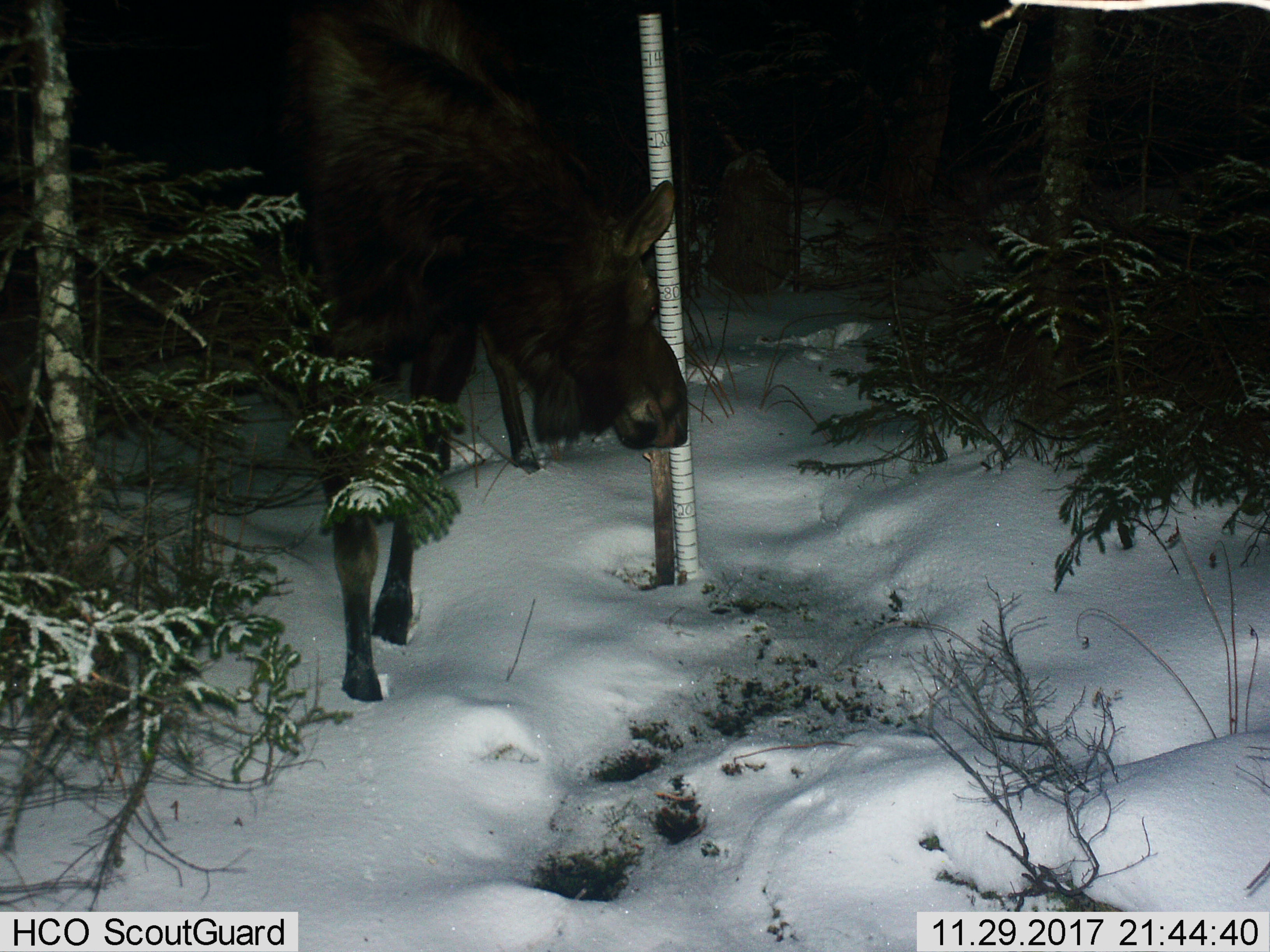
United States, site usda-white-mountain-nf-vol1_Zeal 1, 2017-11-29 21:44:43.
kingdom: Animalia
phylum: Chordata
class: Mammalia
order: Artiodactyla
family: Cervidae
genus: Alces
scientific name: Alces alces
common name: moose